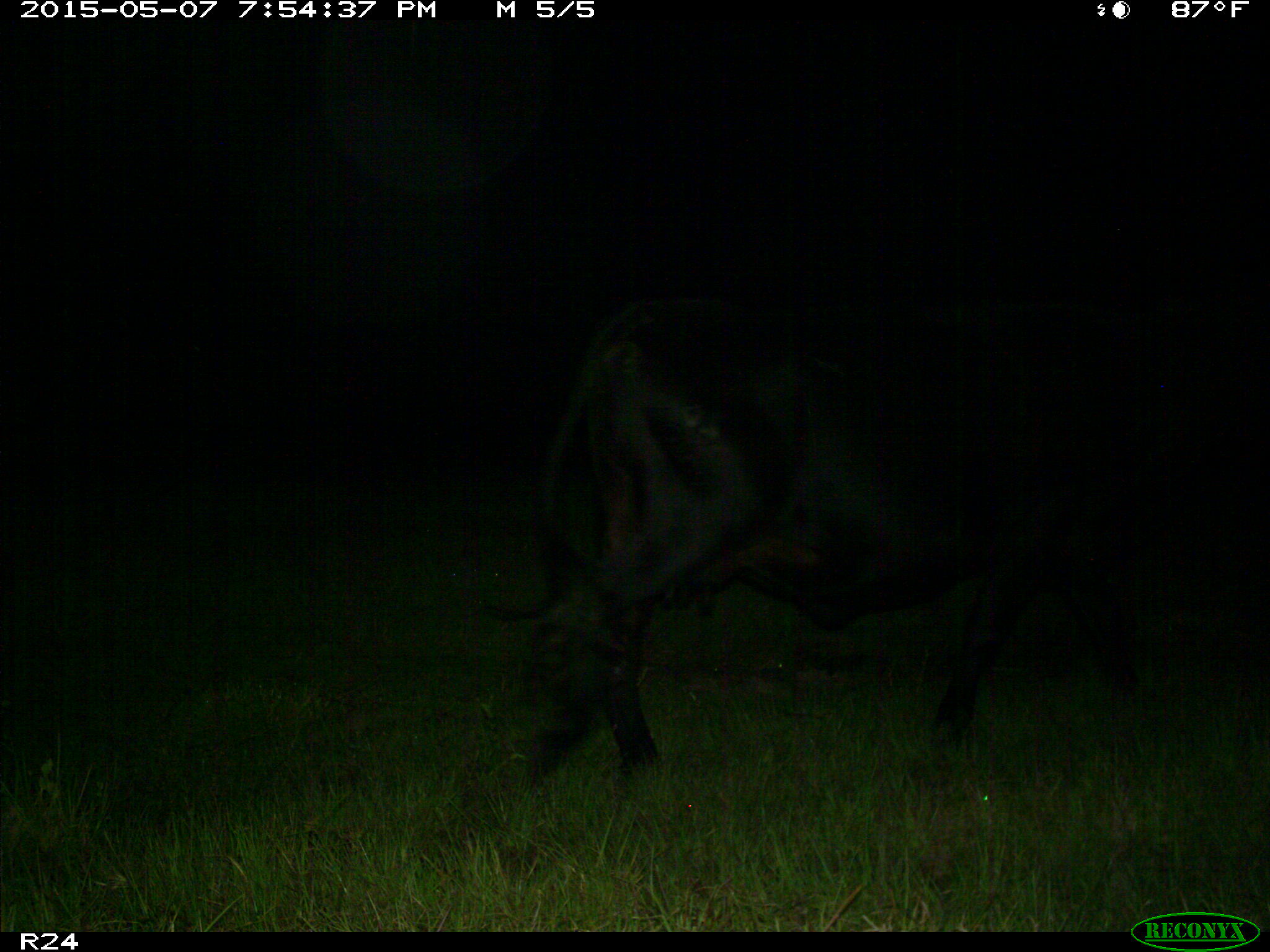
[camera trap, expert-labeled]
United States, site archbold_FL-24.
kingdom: Animalia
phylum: Chordata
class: Mammalia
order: Artiodactyla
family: Bovidae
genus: Bos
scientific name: Bos taurus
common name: domestic cow